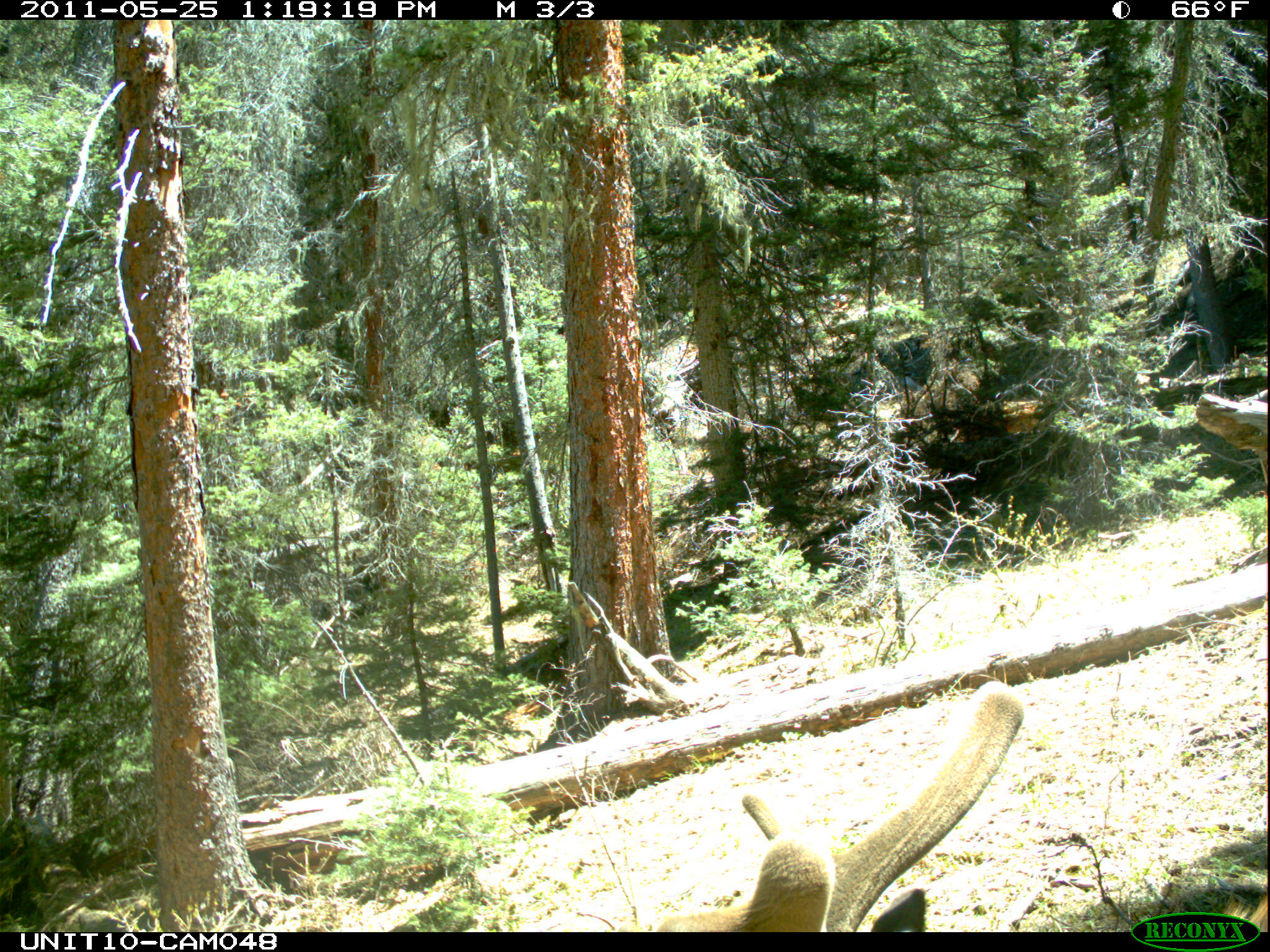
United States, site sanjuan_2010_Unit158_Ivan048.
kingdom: Animalia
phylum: Chordata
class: Mammalia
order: Artiodactyla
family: Cervidae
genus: Cervus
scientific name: Cervus elaphus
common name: red deer